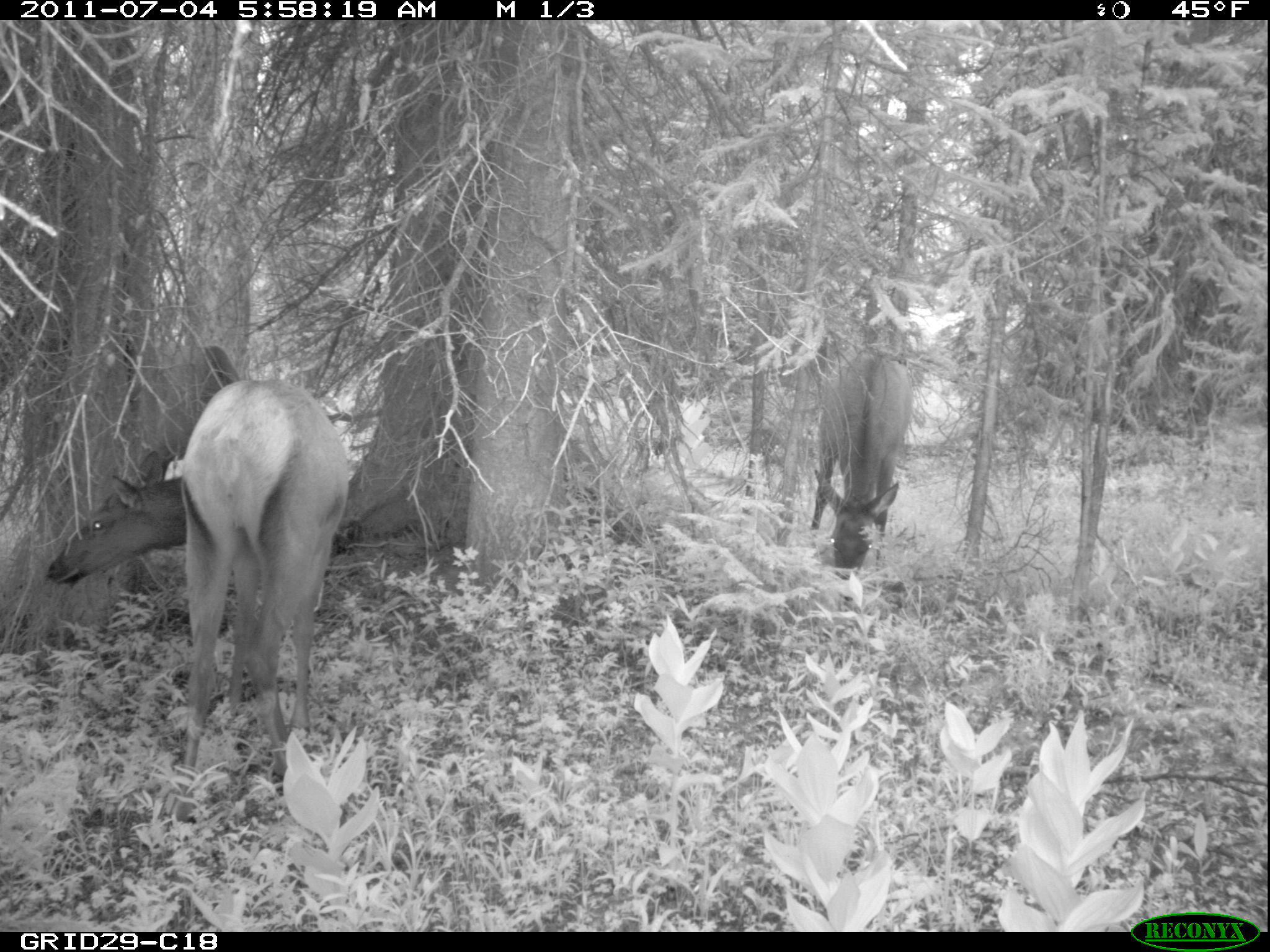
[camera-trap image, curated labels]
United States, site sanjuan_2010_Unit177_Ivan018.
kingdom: Animalia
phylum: Chordata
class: Mammalia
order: Artiodactyla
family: Cervidae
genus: Cervus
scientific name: Cervus elaphus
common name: red deer